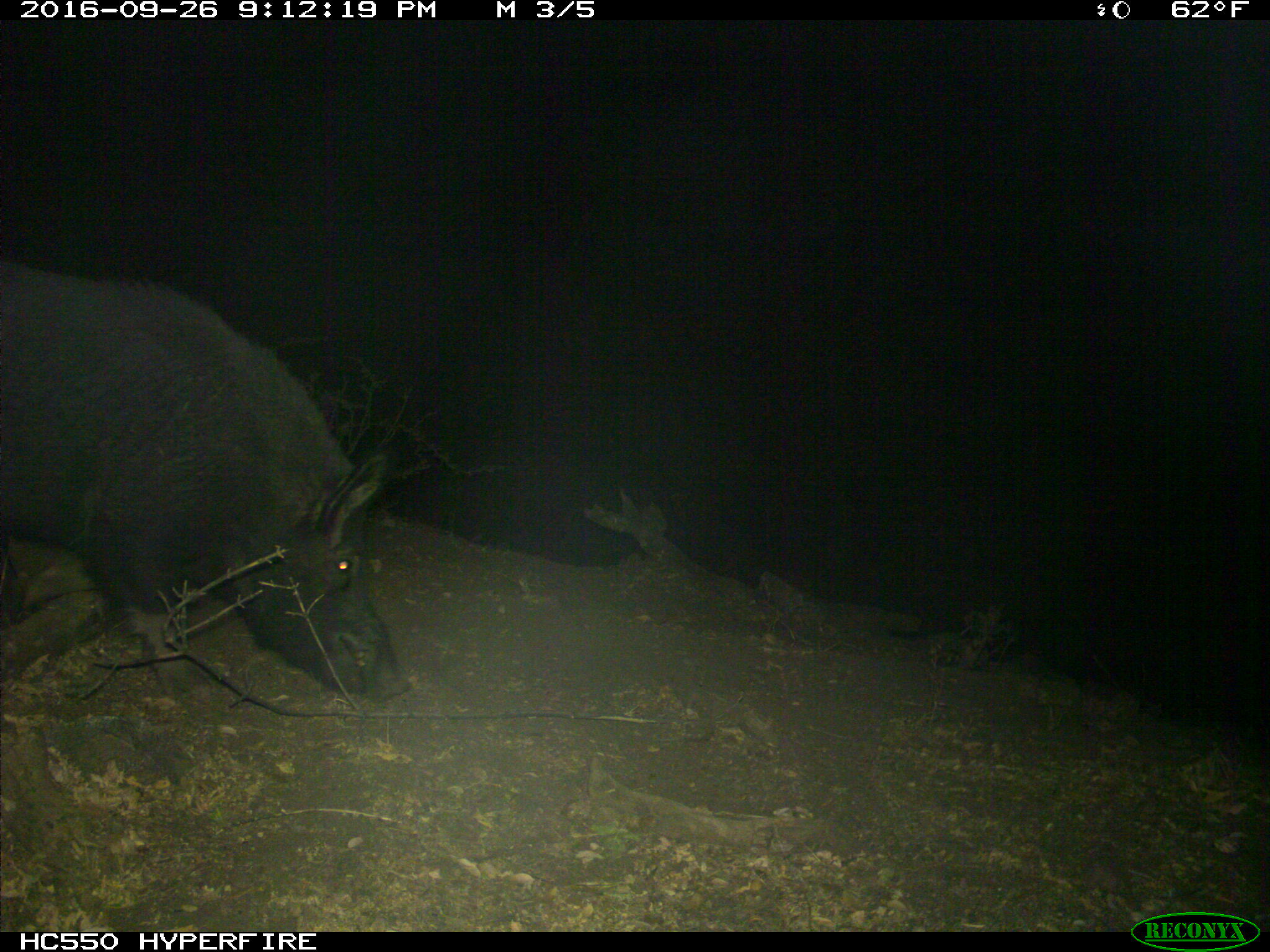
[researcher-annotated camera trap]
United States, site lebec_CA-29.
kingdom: Animalia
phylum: Chordata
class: Mammalia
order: Artiodactyla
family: Suidae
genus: Sus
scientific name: Sus scrofa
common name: wild boar